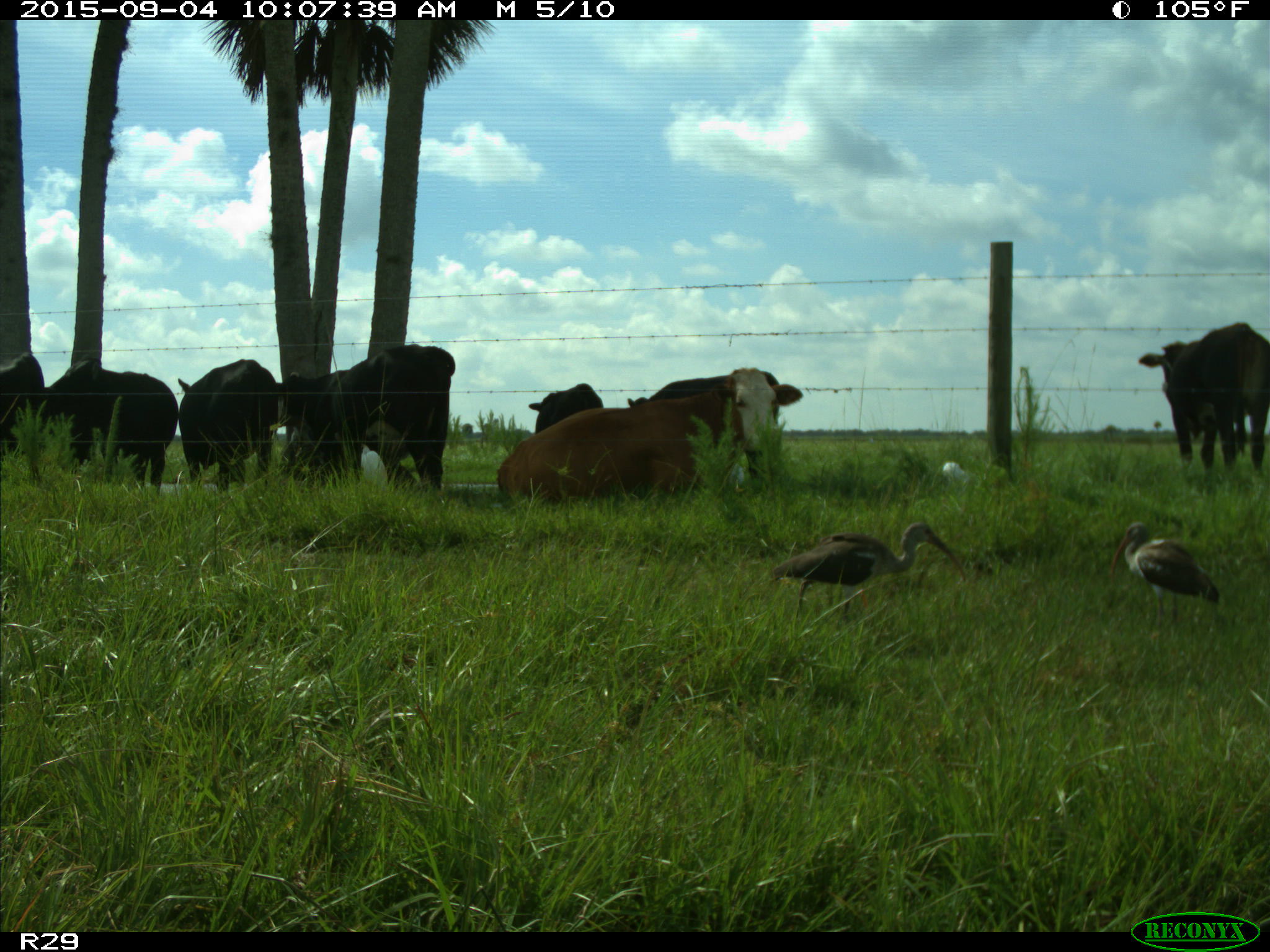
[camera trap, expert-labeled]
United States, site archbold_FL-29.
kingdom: Animalia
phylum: Chordata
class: Mammalia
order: Artiodactyla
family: Bovidae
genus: Bos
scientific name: Bos taurus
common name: domestic cow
Bos taurus (domestic cow).